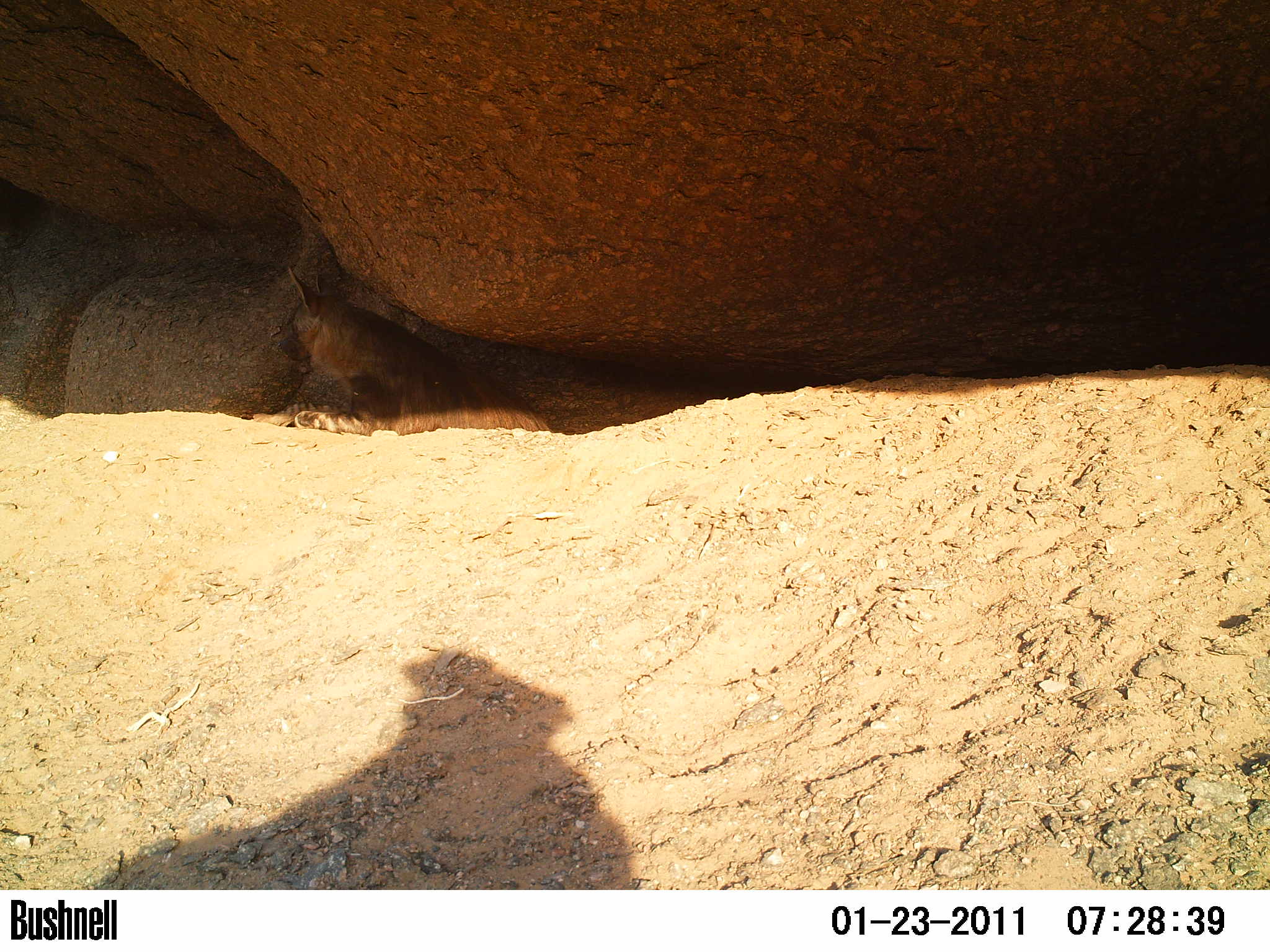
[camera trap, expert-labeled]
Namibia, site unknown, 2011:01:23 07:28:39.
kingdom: Animalia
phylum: Chordata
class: Mammalia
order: Carnivora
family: Hyaenidae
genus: Parahyaena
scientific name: Parahyaena brunnea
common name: brown hyena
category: hyaena brunnea